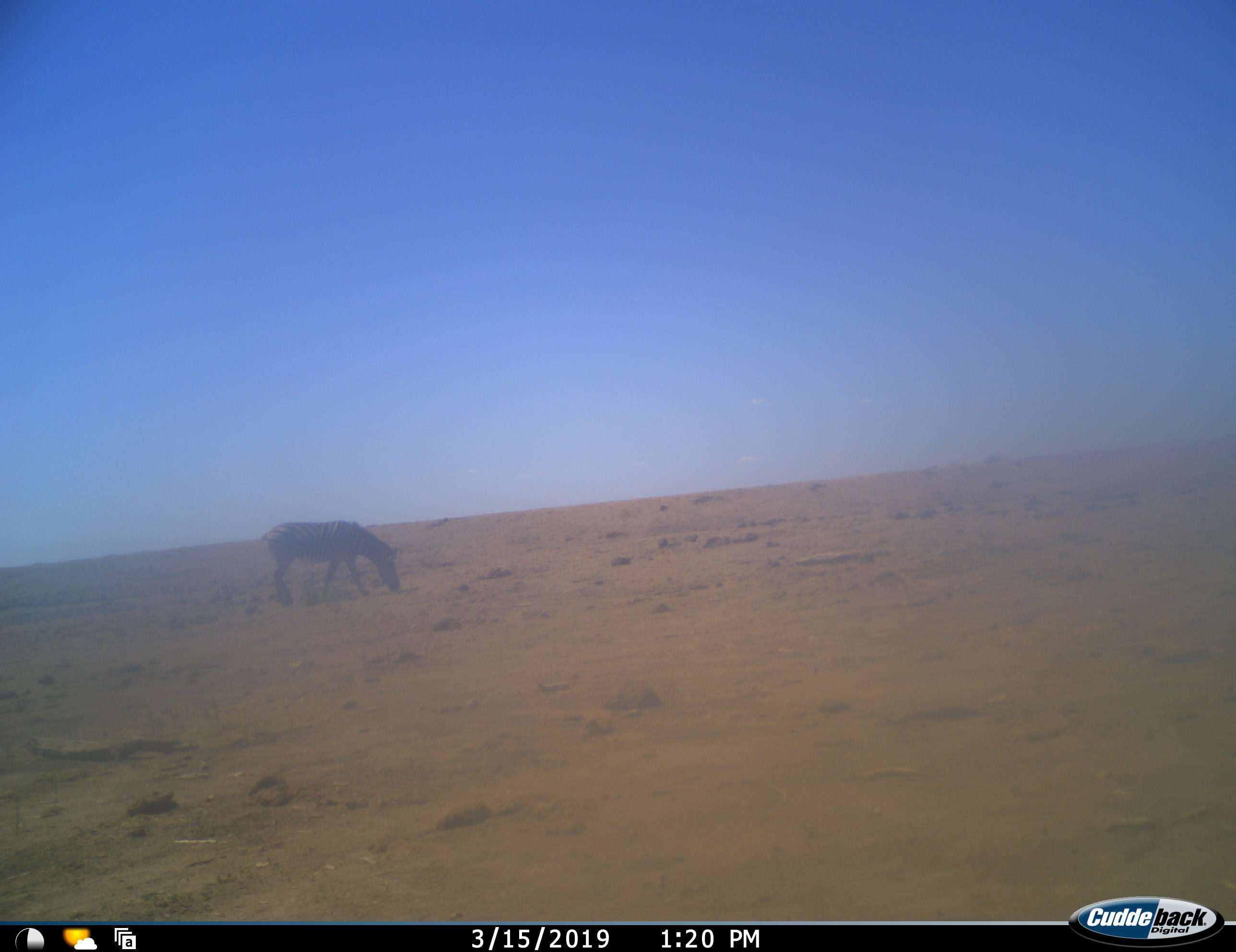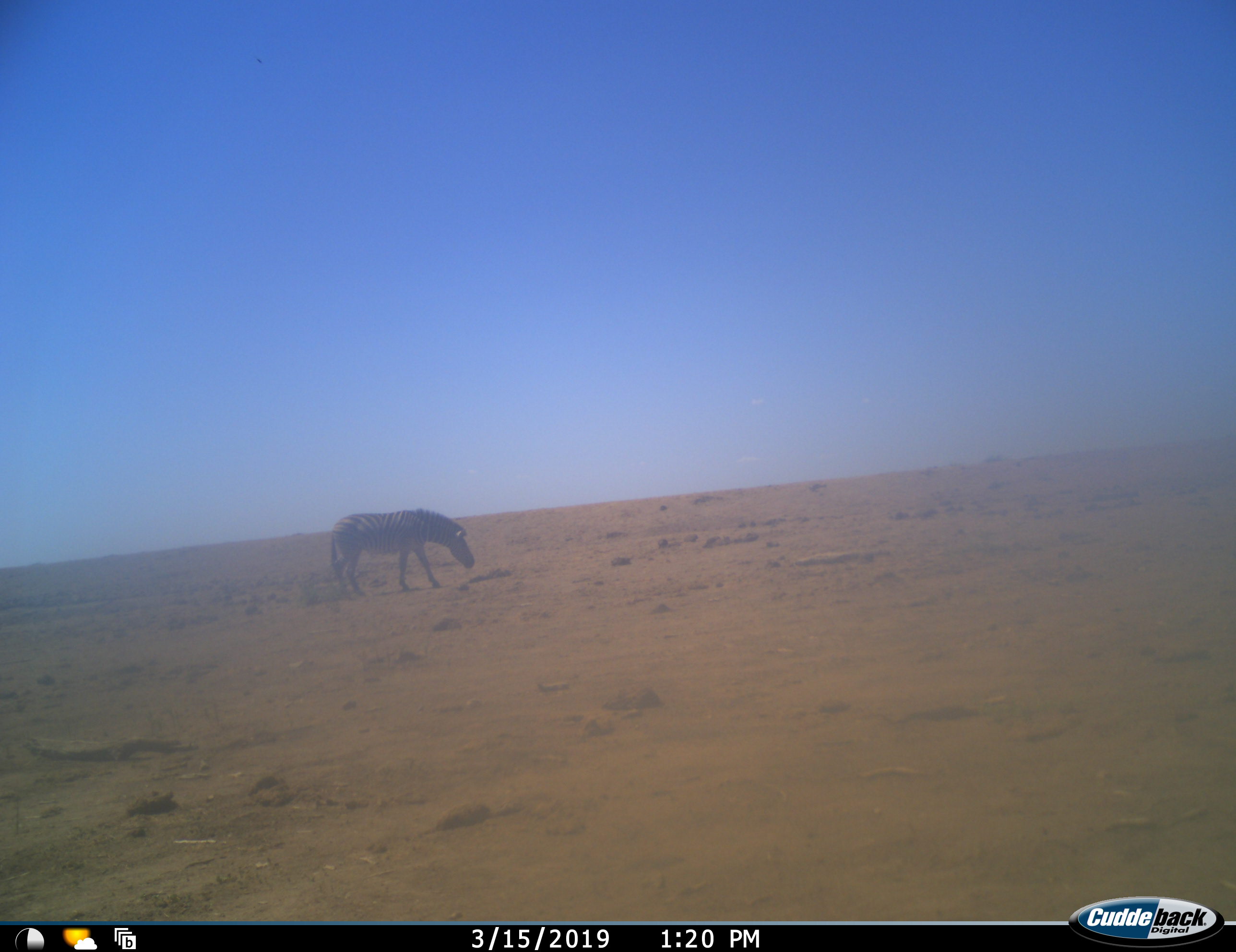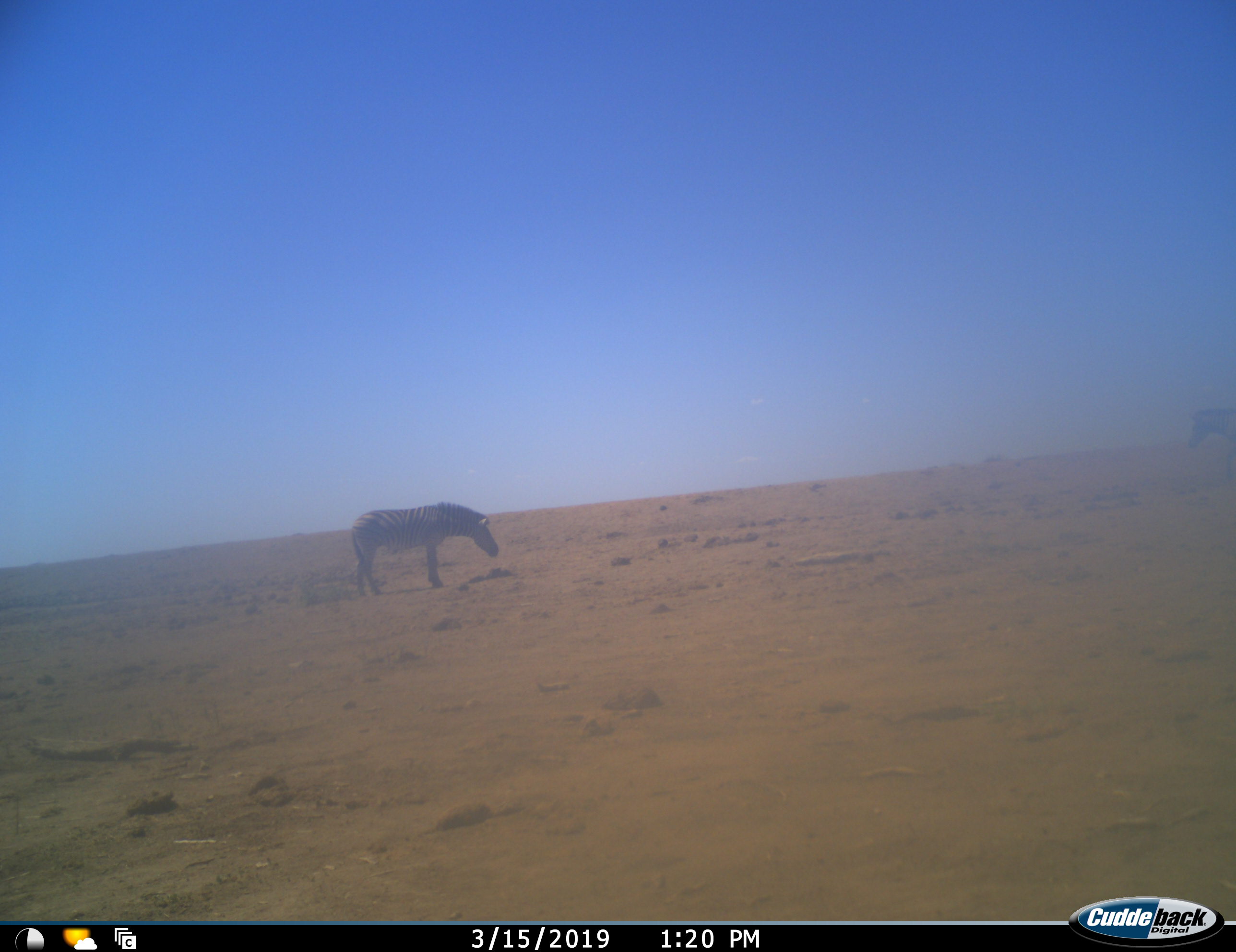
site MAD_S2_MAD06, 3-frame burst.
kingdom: Animalia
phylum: Chordata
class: Mammalia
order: Perissodactyla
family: Equidae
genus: Equus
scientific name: Equus quagga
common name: plains zebra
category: zebraplains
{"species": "zebraplains (plains zebra) (Equus quagga)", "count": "2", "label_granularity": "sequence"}